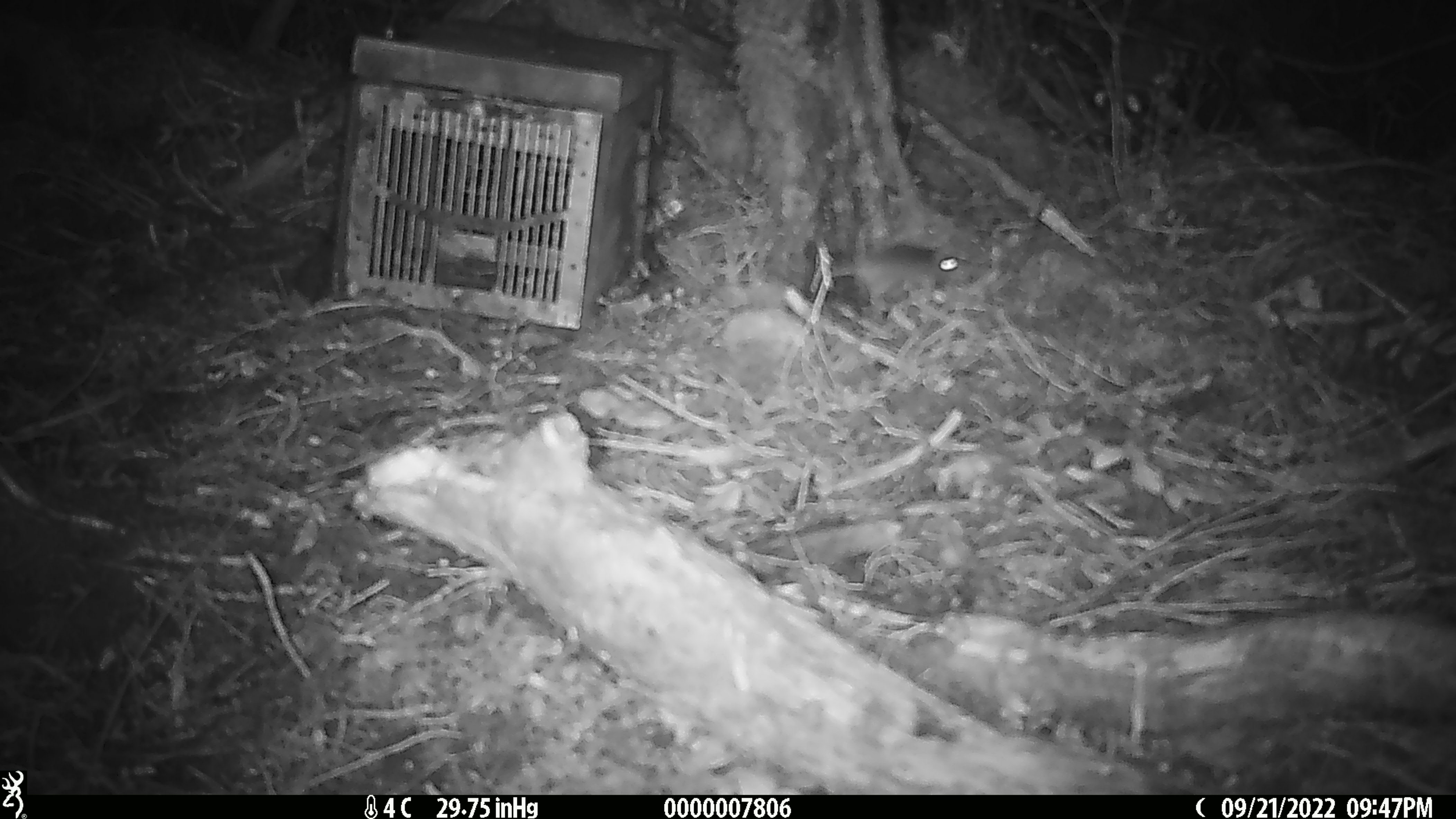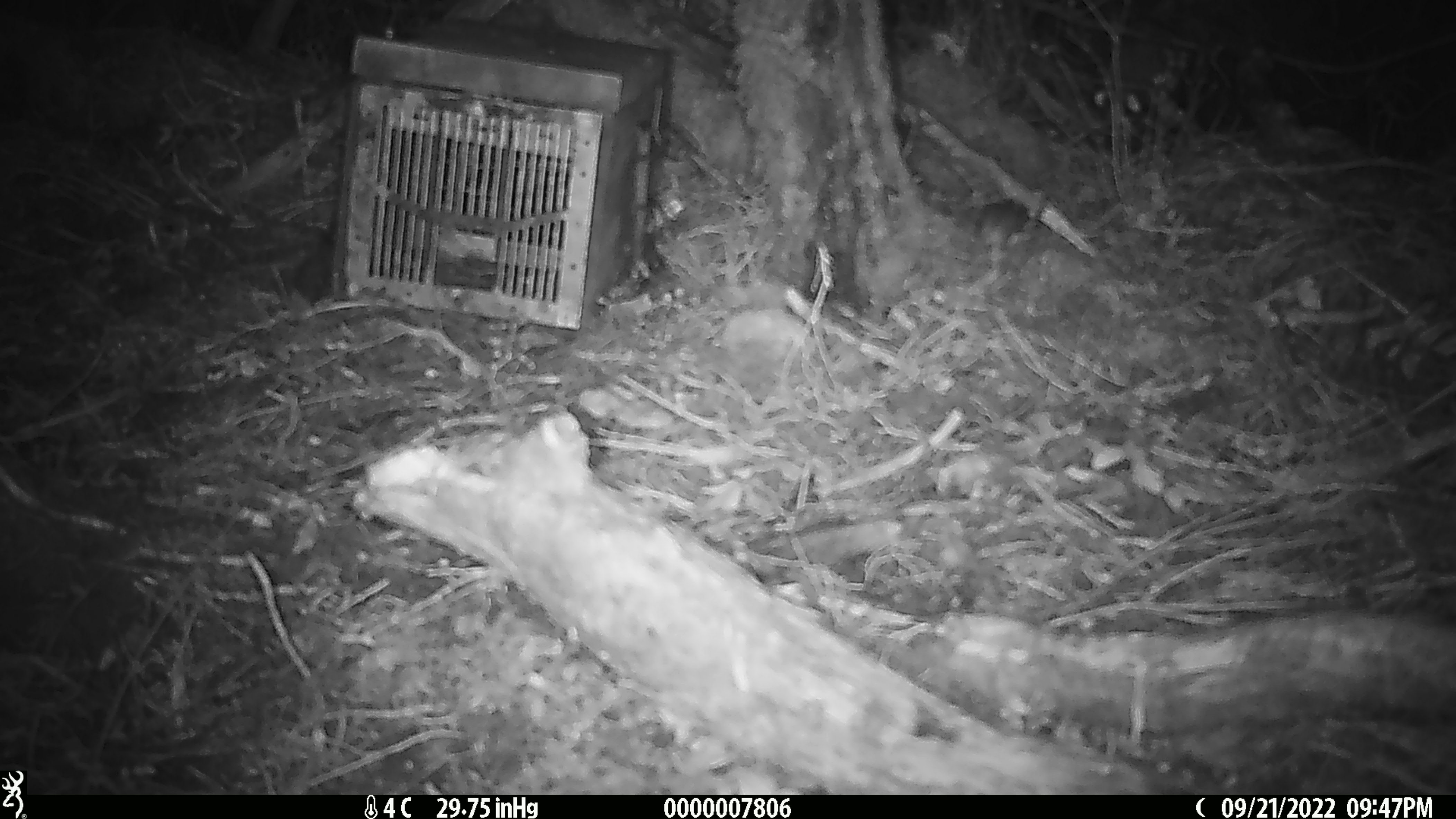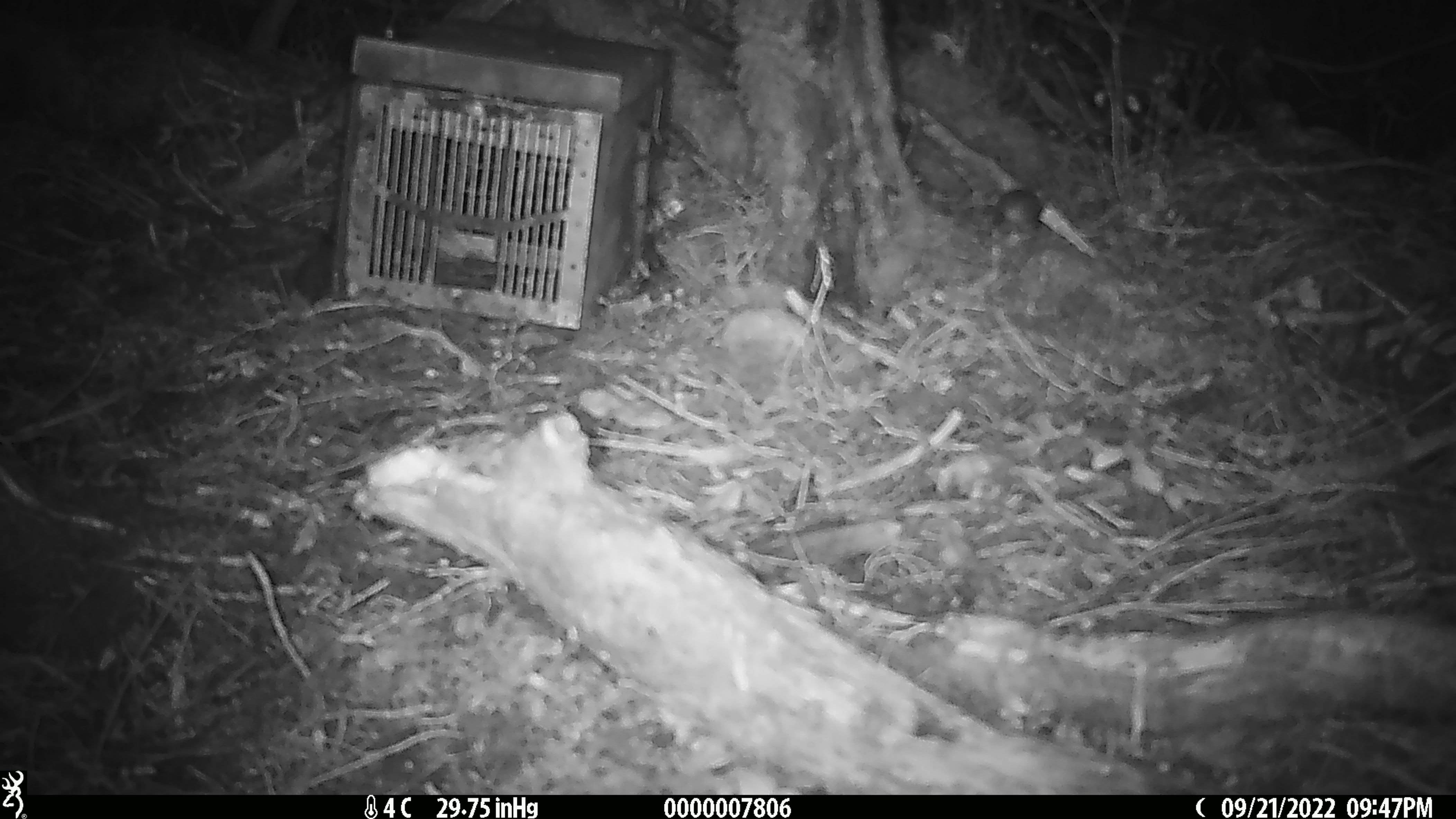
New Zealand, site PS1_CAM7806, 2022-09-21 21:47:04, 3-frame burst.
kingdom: Animalia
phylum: Chordata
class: Mammalia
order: Rodentia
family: Muridae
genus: Mus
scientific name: Mus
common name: mouse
Mouse (Mus).